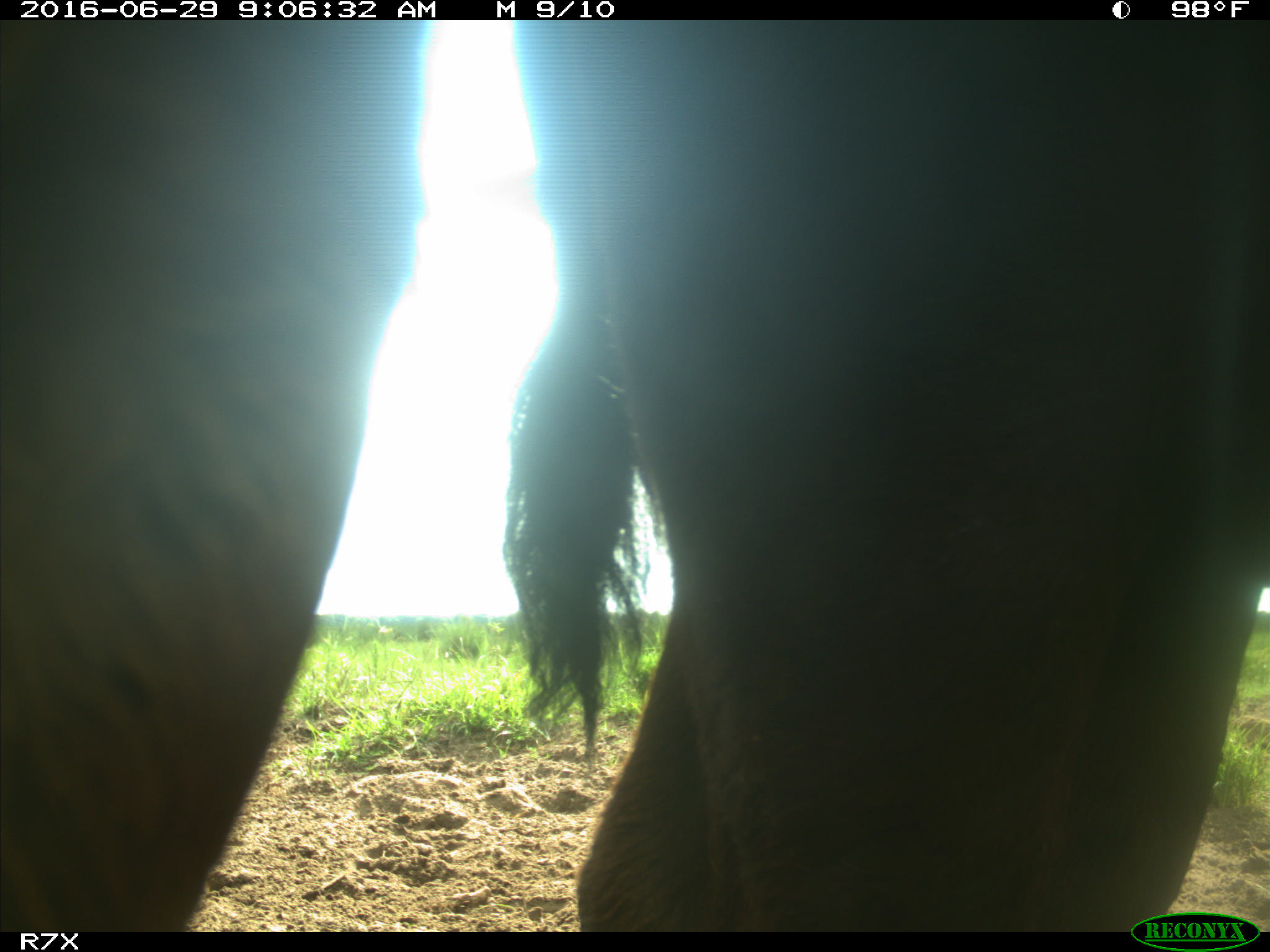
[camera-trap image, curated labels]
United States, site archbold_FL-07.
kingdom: Animalia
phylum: Chordata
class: Mammalia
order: Artiodactyla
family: Bovidae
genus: Bos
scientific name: Bos taurus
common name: domestic cow